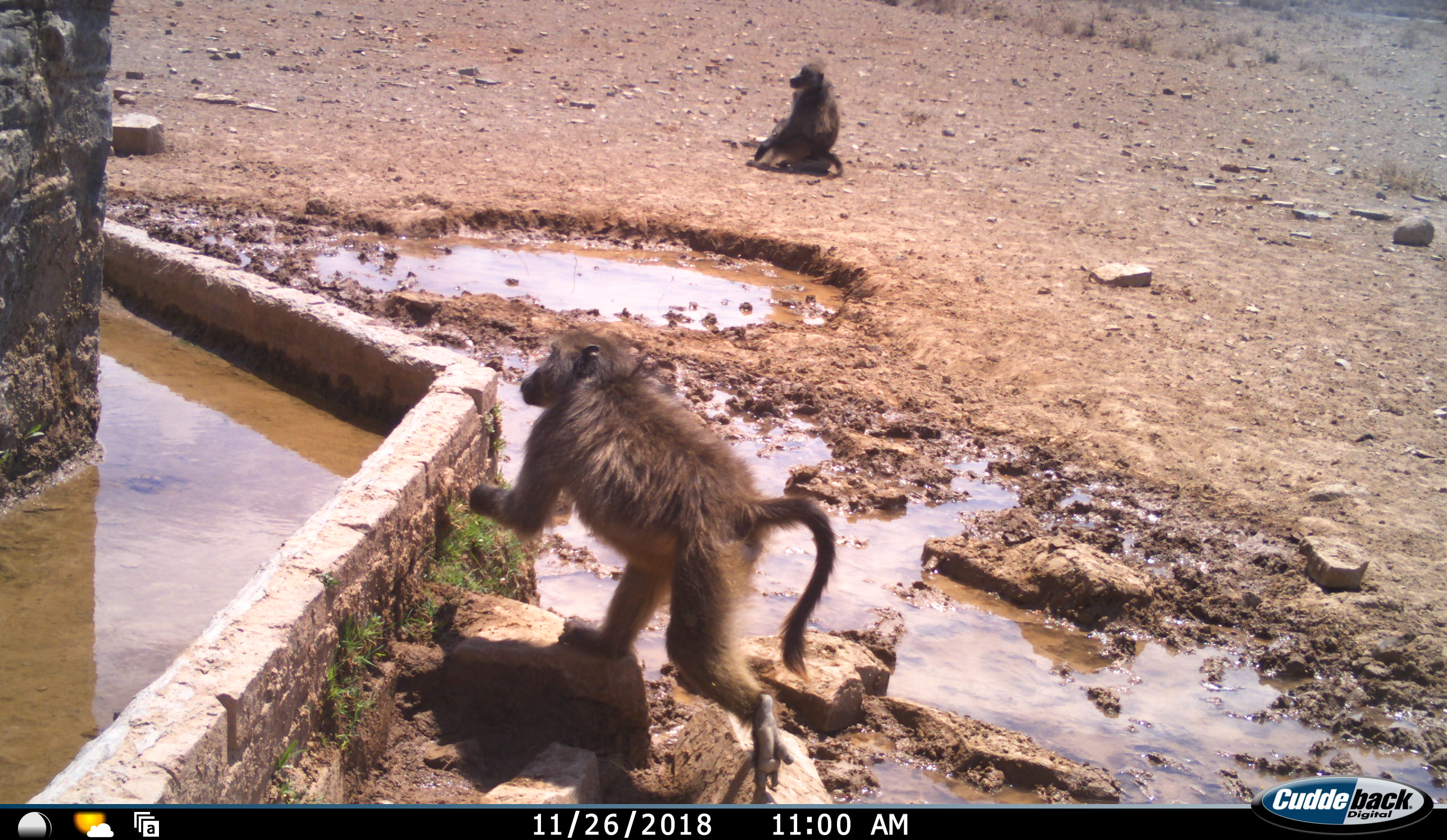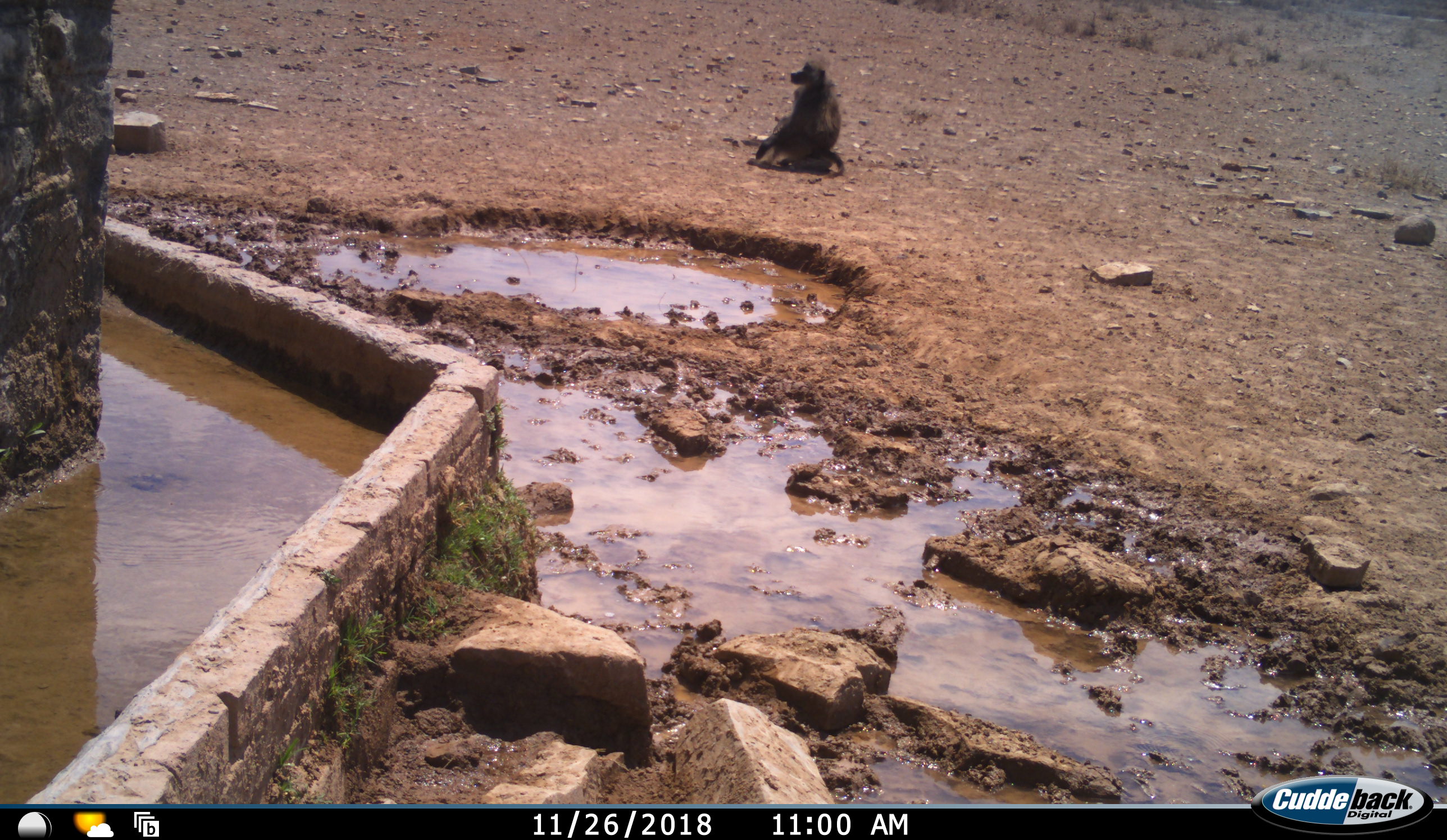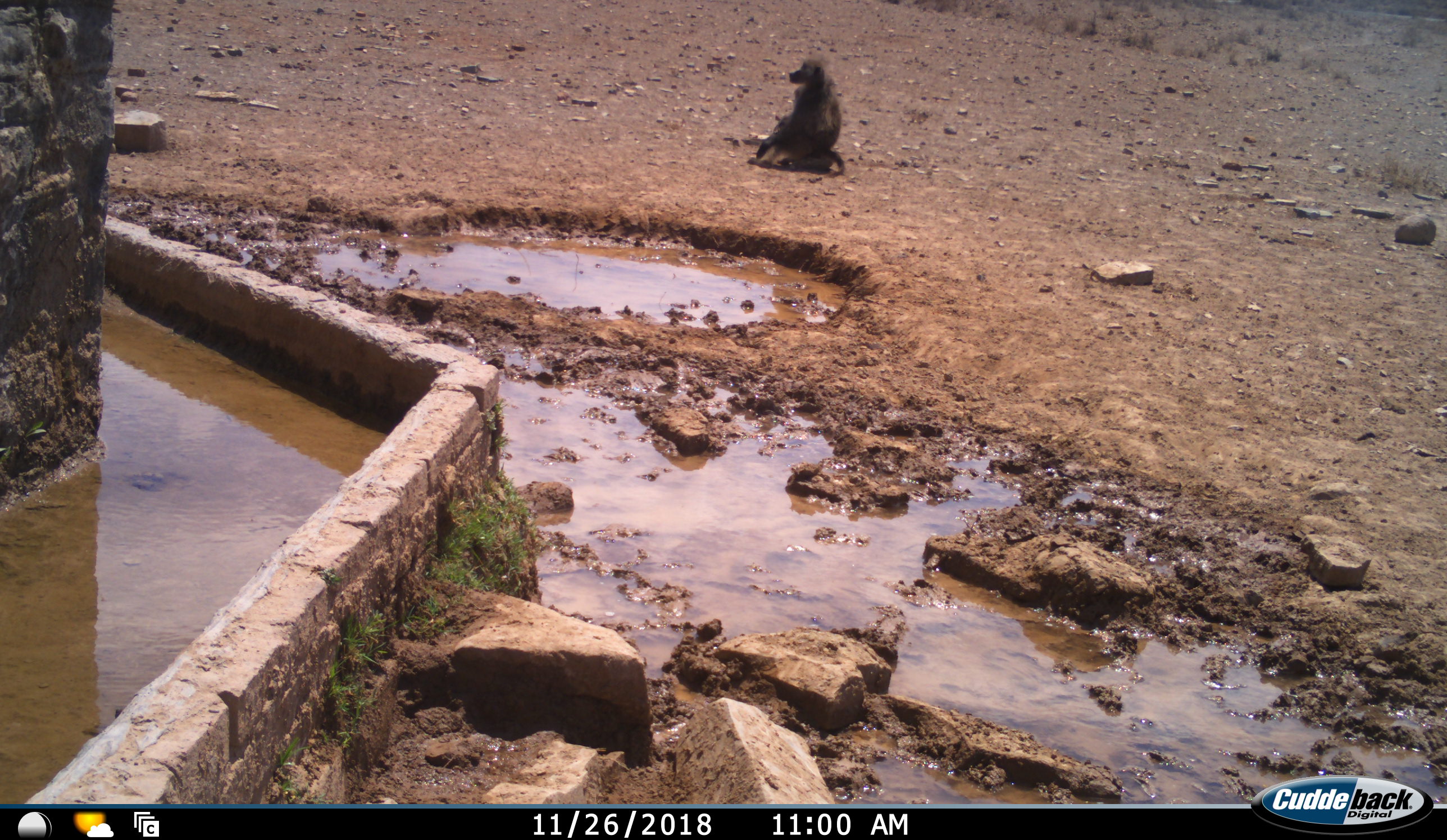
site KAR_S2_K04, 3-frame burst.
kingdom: Animalia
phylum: Chordata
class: Mammalia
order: Primates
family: Cercopithecidae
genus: Papio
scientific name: Papio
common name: baboon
Baboon (Papio), count 2. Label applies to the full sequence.